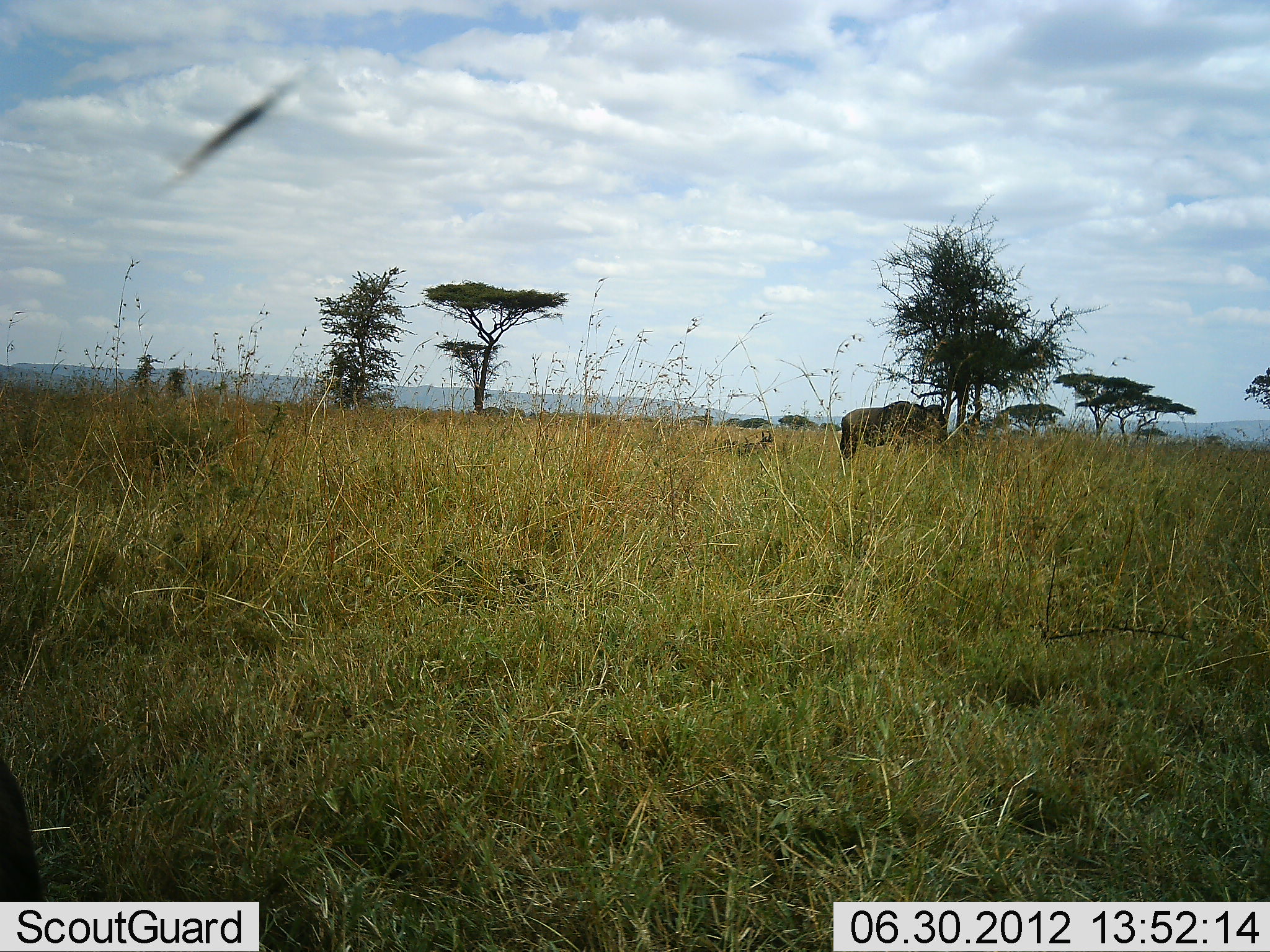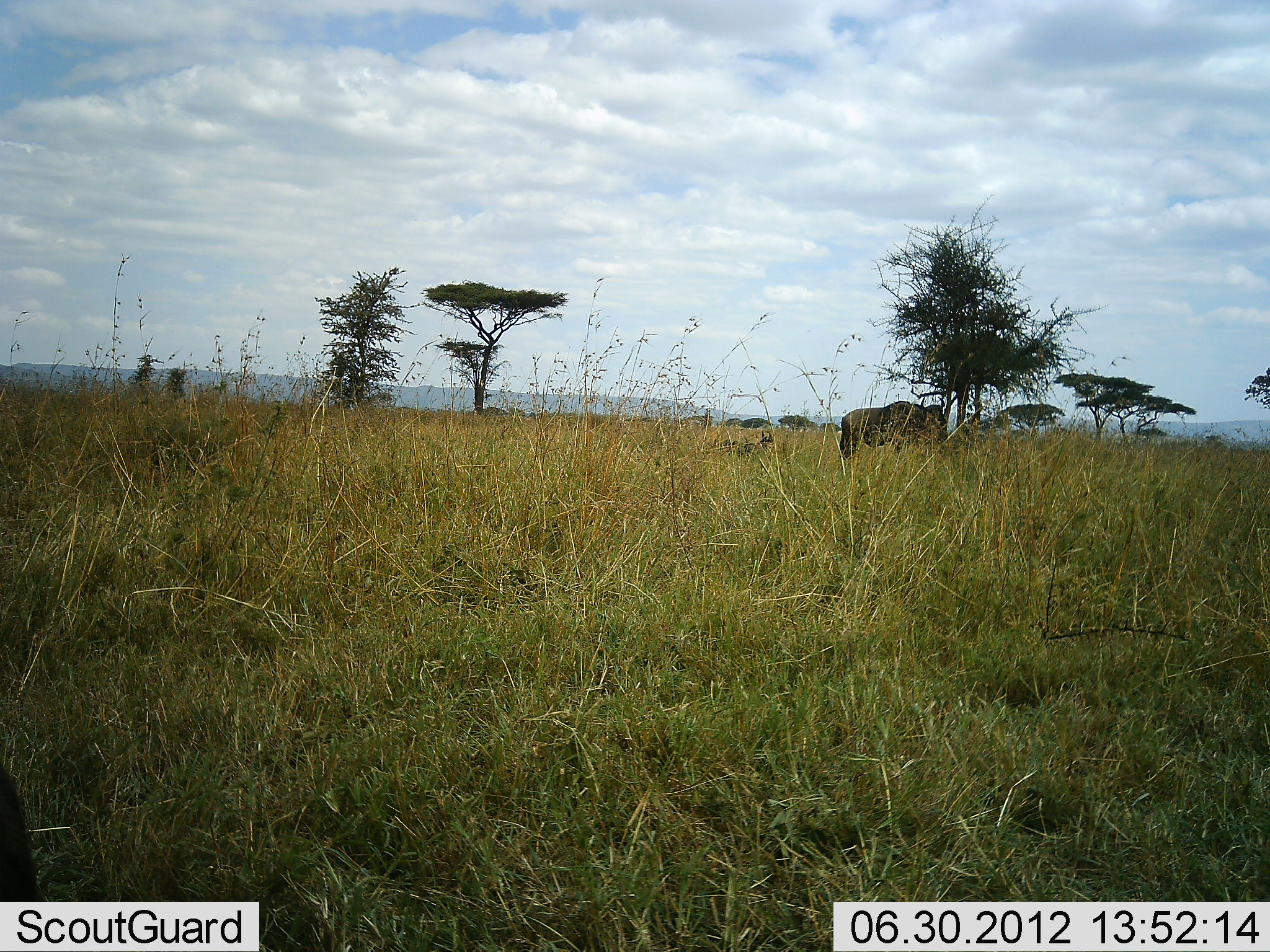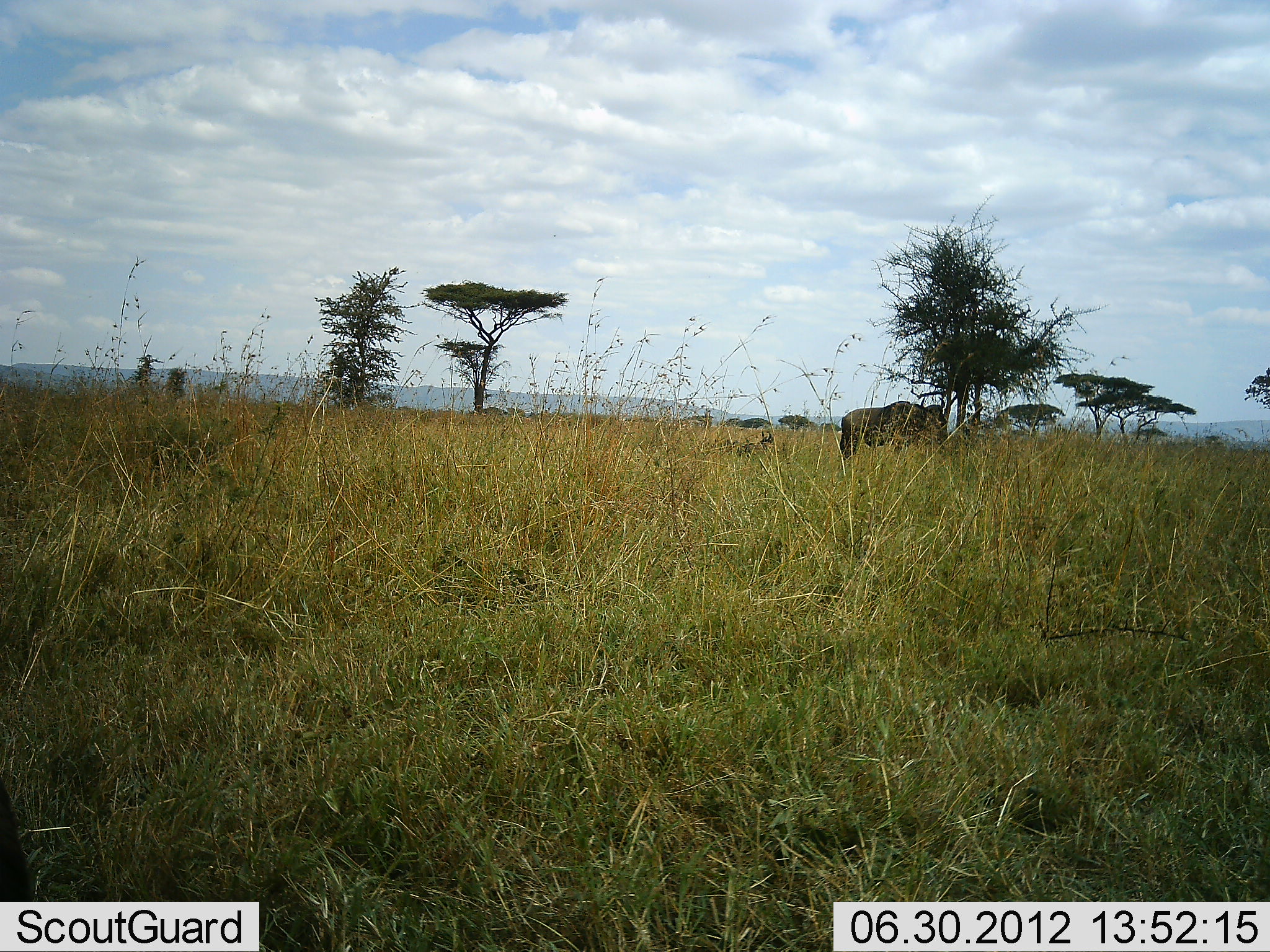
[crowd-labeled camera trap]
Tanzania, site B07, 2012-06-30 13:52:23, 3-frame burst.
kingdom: Animalia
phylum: Chordata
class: Mammalia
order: Artiodactyla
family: Bovidae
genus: Connochaetes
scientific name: Connochaetes taurinus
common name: blue wildebeest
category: wildebeest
Wildebeest (blue wildebeest) (Connochaetes taurinus), count 1. Behavior (volunteer vote fractions): standing 100%, resting 0%, moving 0%, interacting 0%. Young present (vote fraction): 0%. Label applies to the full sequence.